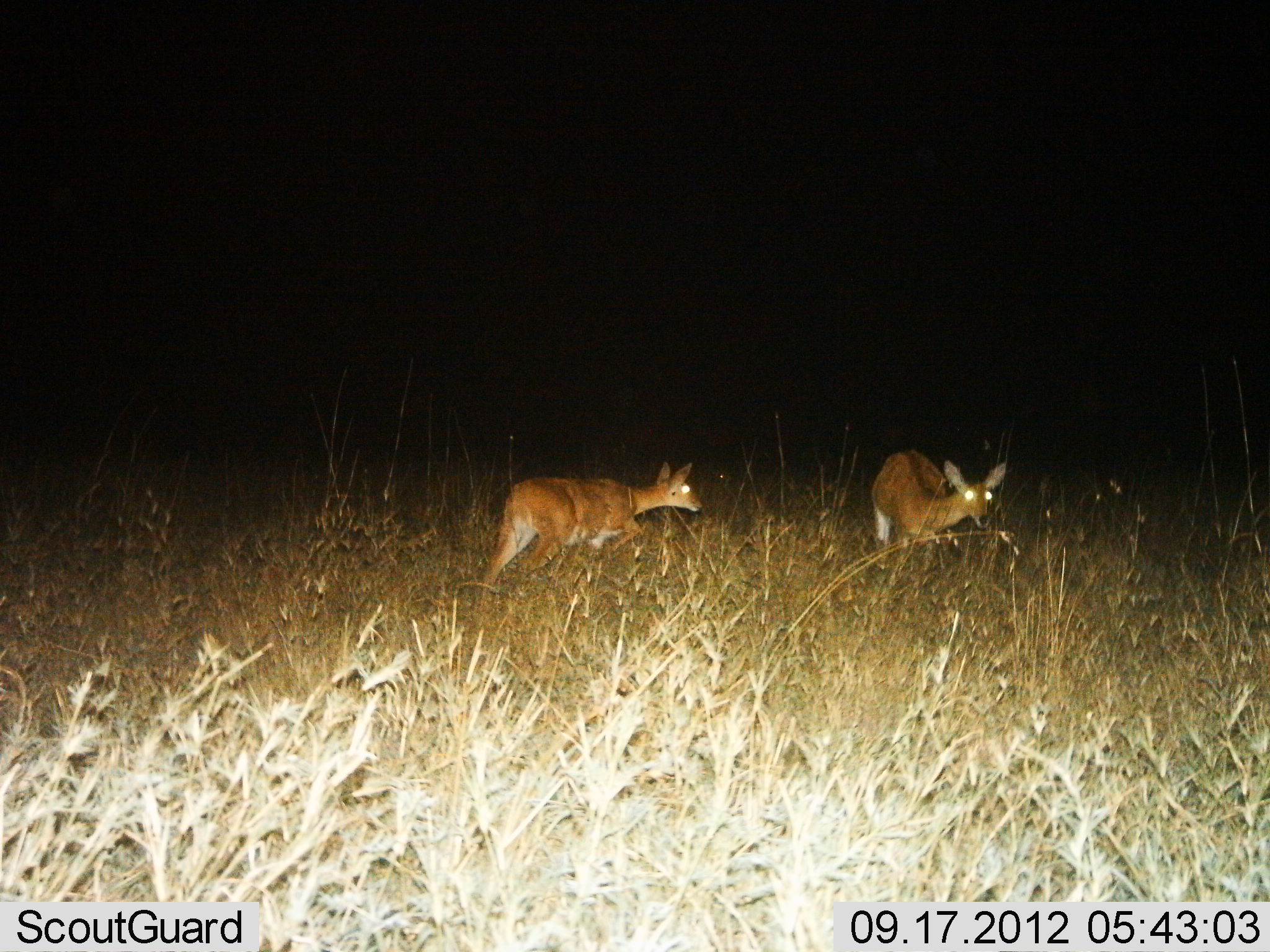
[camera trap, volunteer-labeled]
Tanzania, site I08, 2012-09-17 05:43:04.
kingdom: Animalia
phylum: Chordata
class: Mammalia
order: Artiodactyla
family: Bovidae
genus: Redunca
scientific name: Redunca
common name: reedbuck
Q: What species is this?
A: Reedbuck (Redunca).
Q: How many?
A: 2.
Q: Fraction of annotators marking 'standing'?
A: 27%.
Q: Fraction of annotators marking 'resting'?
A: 0%.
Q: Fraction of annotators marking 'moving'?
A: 73%.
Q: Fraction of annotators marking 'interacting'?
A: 9%.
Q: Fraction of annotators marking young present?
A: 0%.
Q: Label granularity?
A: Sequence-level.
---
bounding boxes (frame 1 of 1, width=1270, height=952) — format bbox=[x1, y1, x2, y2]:
animal: bbox=[482, 459, 704, 593]; bbox=[870, 449, 1008, 561]